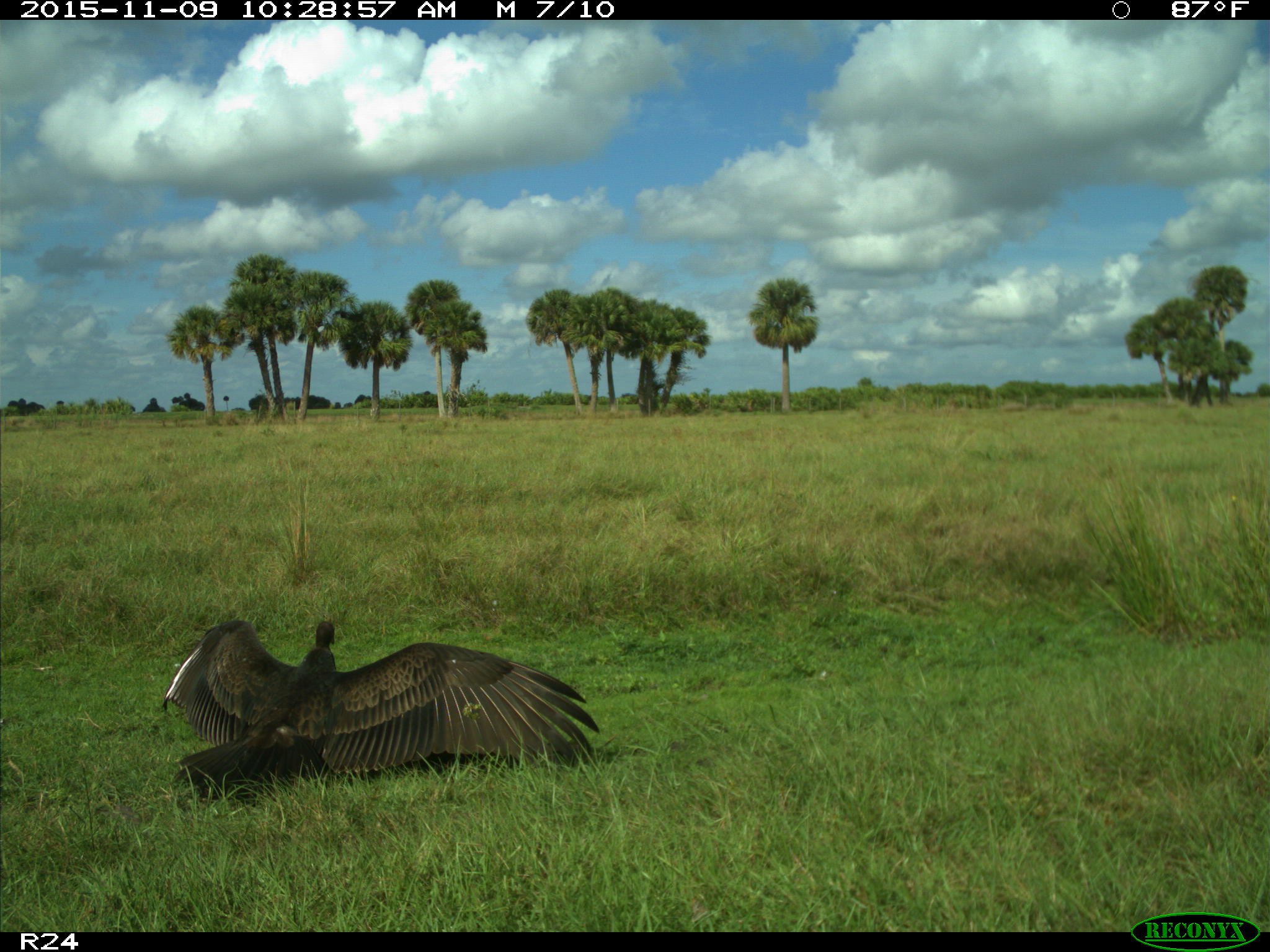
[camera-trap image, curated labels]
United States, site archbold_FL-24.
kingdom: Animalia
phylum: Chordata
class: Aves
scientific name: Aves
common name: birds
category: unidentified bird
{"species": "unidentified bird (birds) (Aves)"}